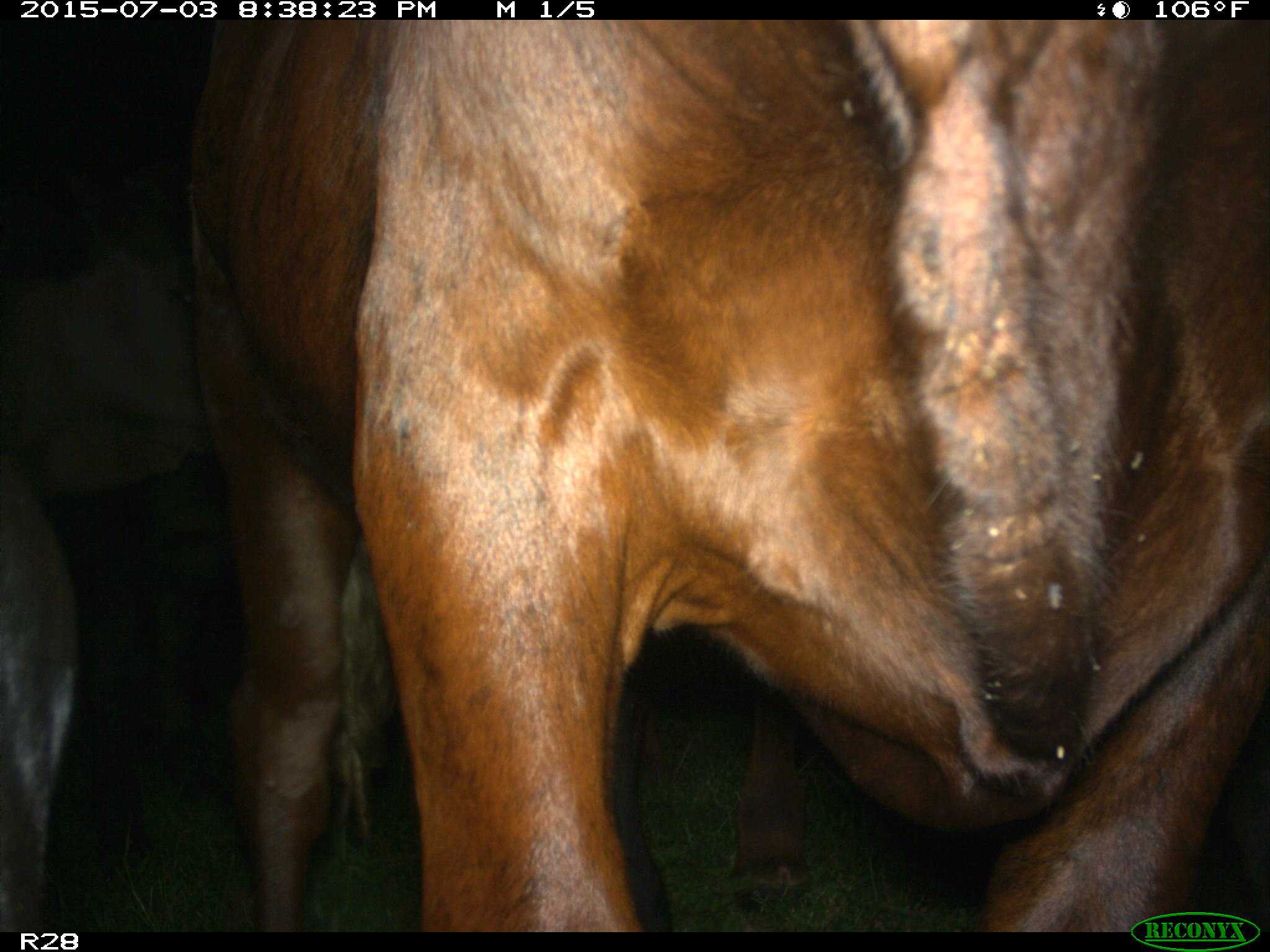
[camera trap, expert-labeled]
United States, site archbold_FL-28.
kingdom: Animalia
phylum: Chordata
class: Mammalia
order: Artiodactyla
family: Bovidae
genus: Bos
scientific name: Bos taurus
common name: domestic cow